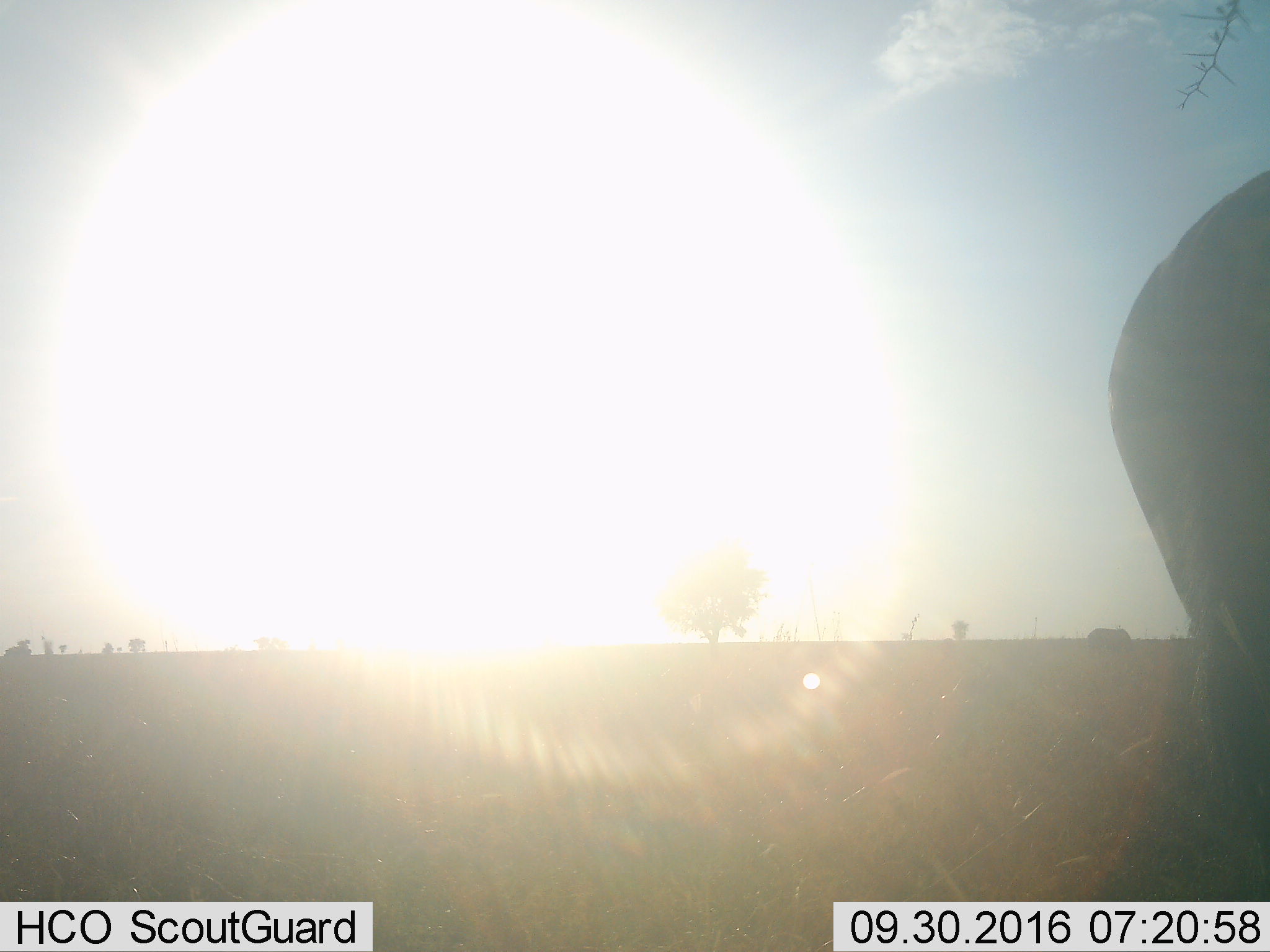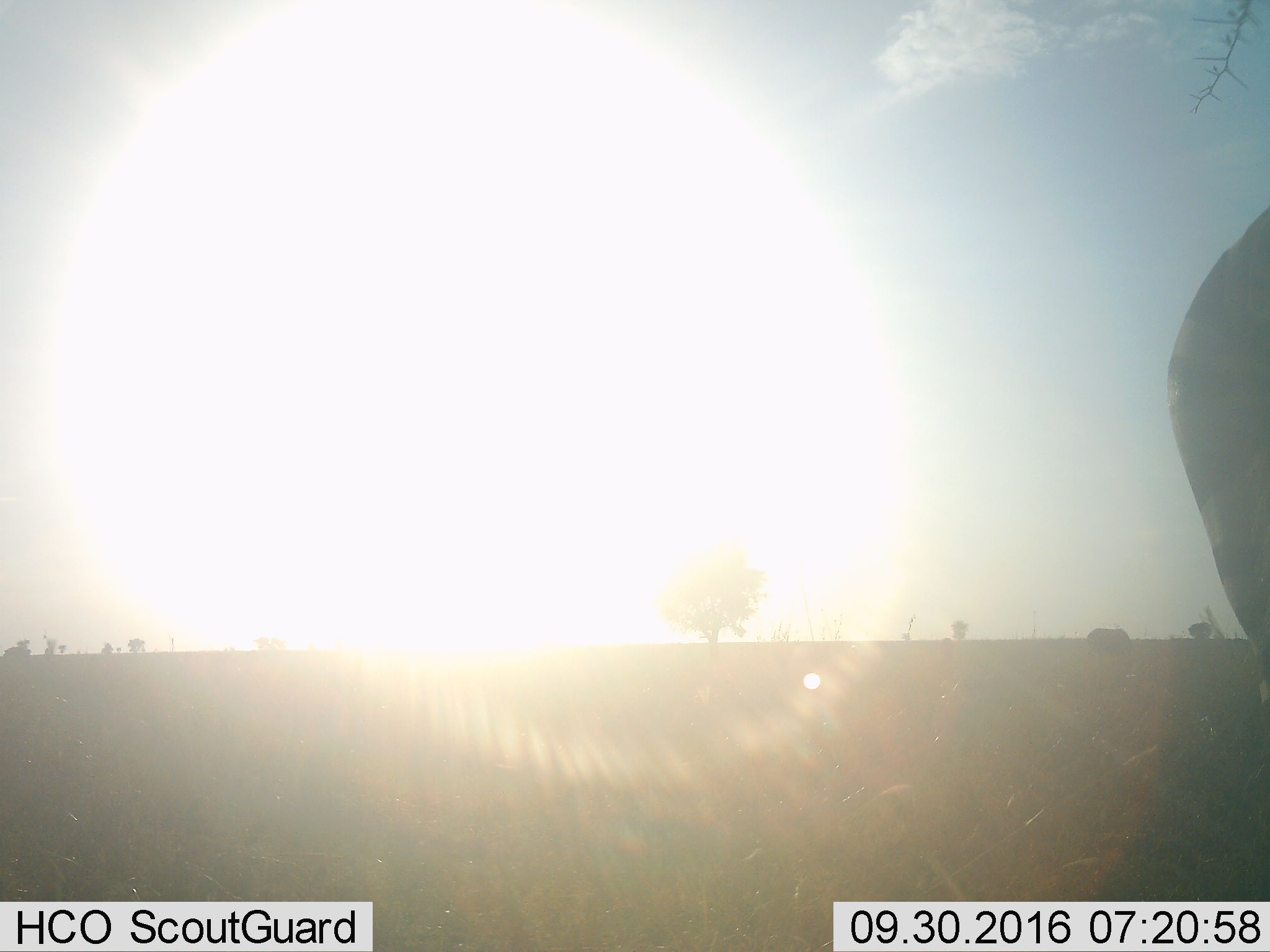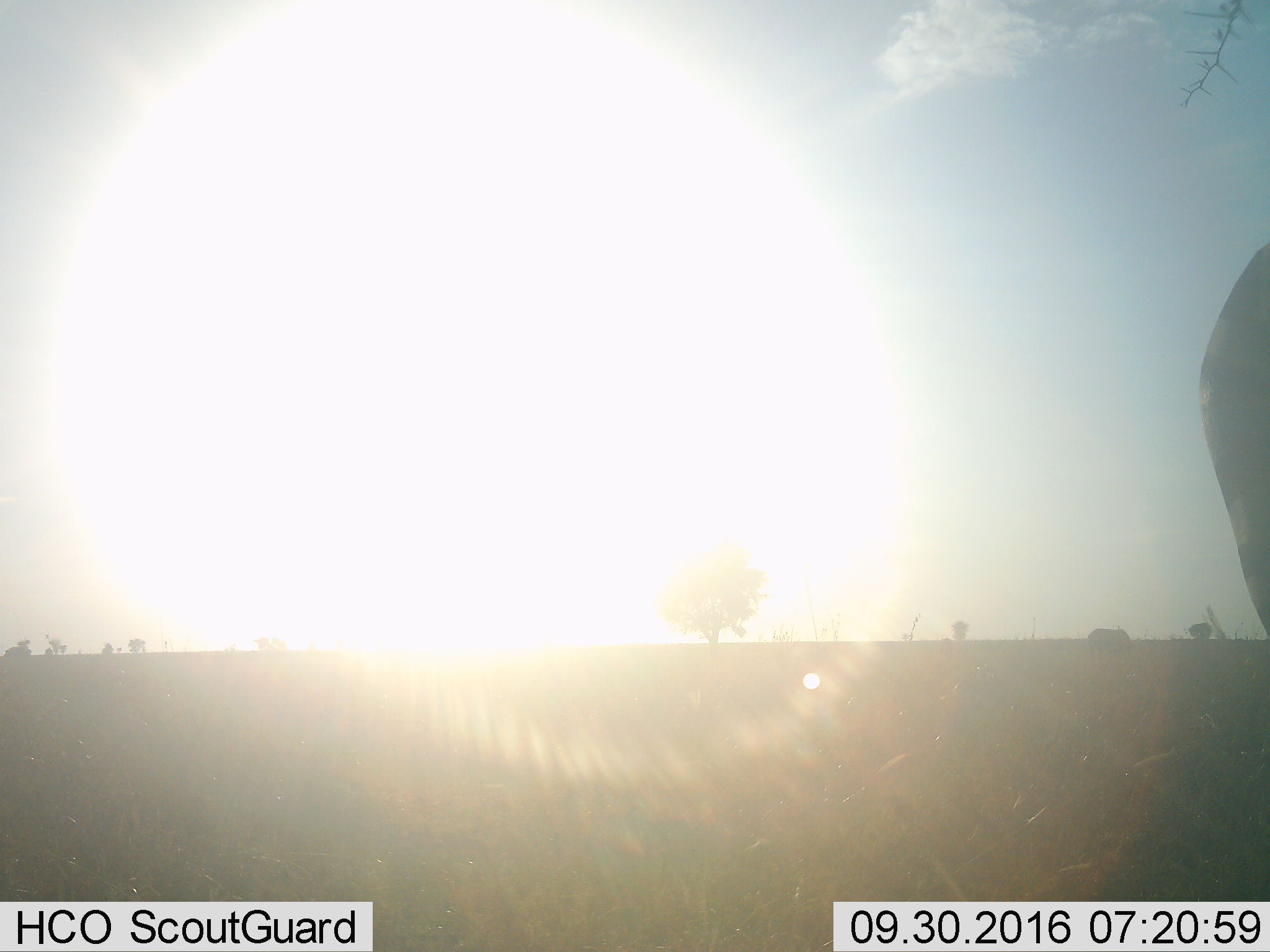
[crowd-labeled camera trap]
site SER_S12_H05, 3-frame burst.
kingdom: Animalia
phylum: Chordata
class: Mammalia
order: Proboscidea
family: Elephantidae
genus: Loxodonta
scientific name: Loxodonta africana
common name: african bush elephant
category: elephant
Elephant (african bush elephant) (Loxodonta africana), count 1. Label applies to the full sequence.